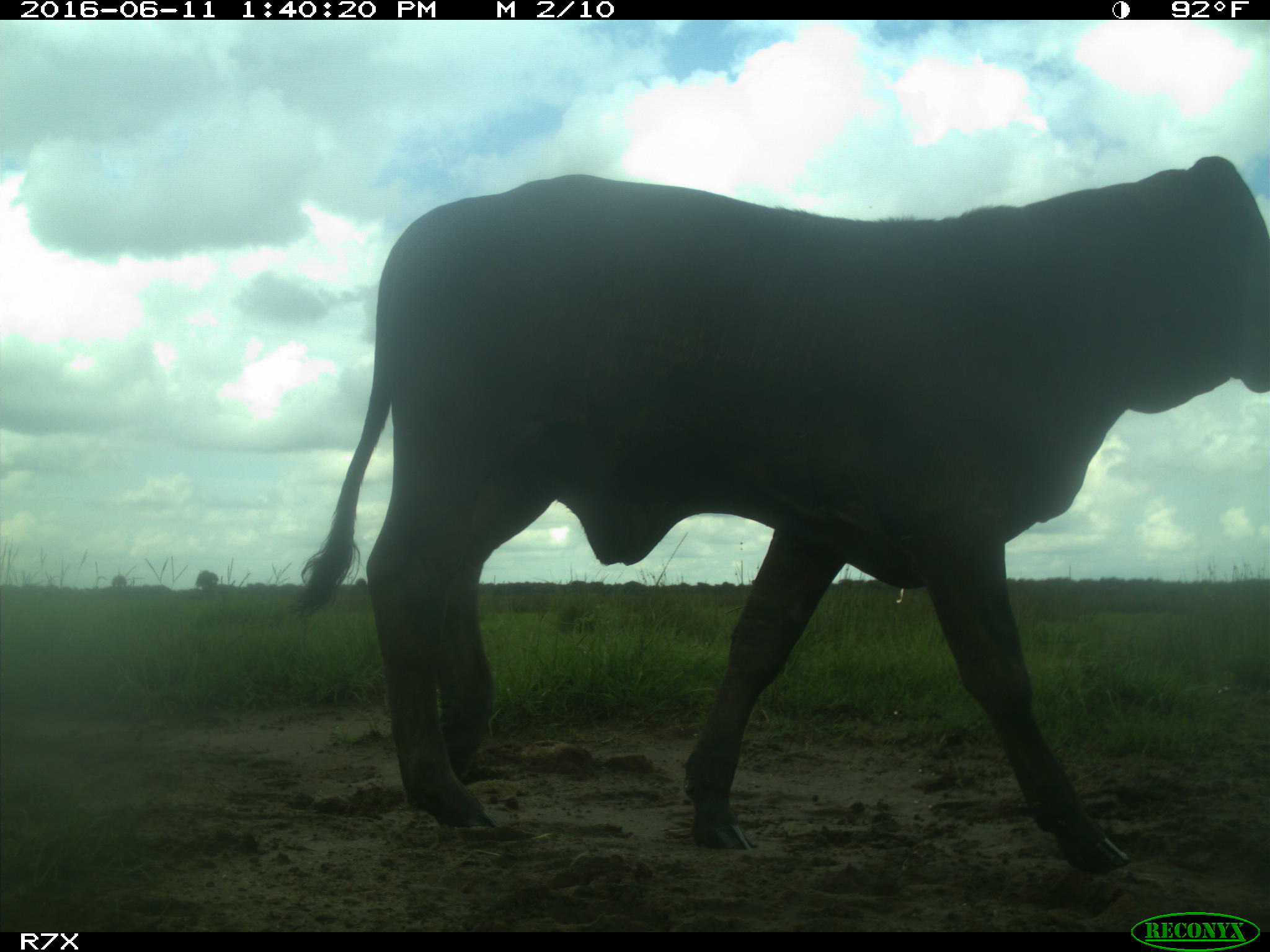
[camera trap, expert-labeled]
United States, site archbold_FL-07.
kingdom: Animalia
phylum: Chordata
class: Mammalia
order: Artiodactyla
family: Bovidae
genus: Bos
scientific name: Bos taurus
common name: domestic cow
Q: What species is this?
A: Bos taurus (domestic cow).